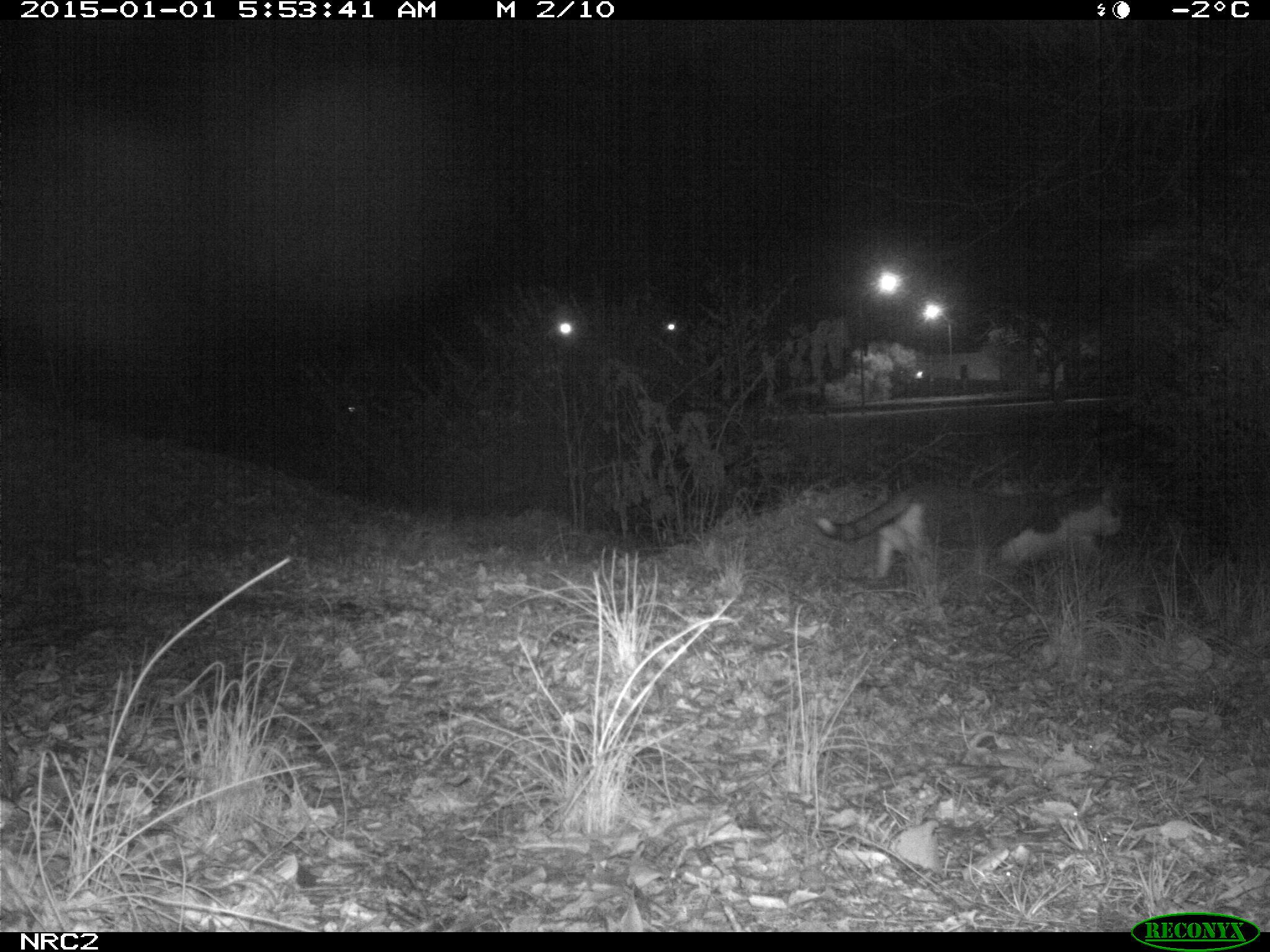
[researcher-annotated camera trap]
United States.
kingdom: Animalia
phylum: Chordata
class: Mammalia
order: Carnivora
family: Felidae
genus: Felis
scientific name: Felis catus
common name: domestic cat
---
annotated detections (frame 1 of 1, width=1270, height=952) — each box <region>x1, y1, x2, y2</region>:
Domestic Cat: <region>808, 459, 1145, 608</region>